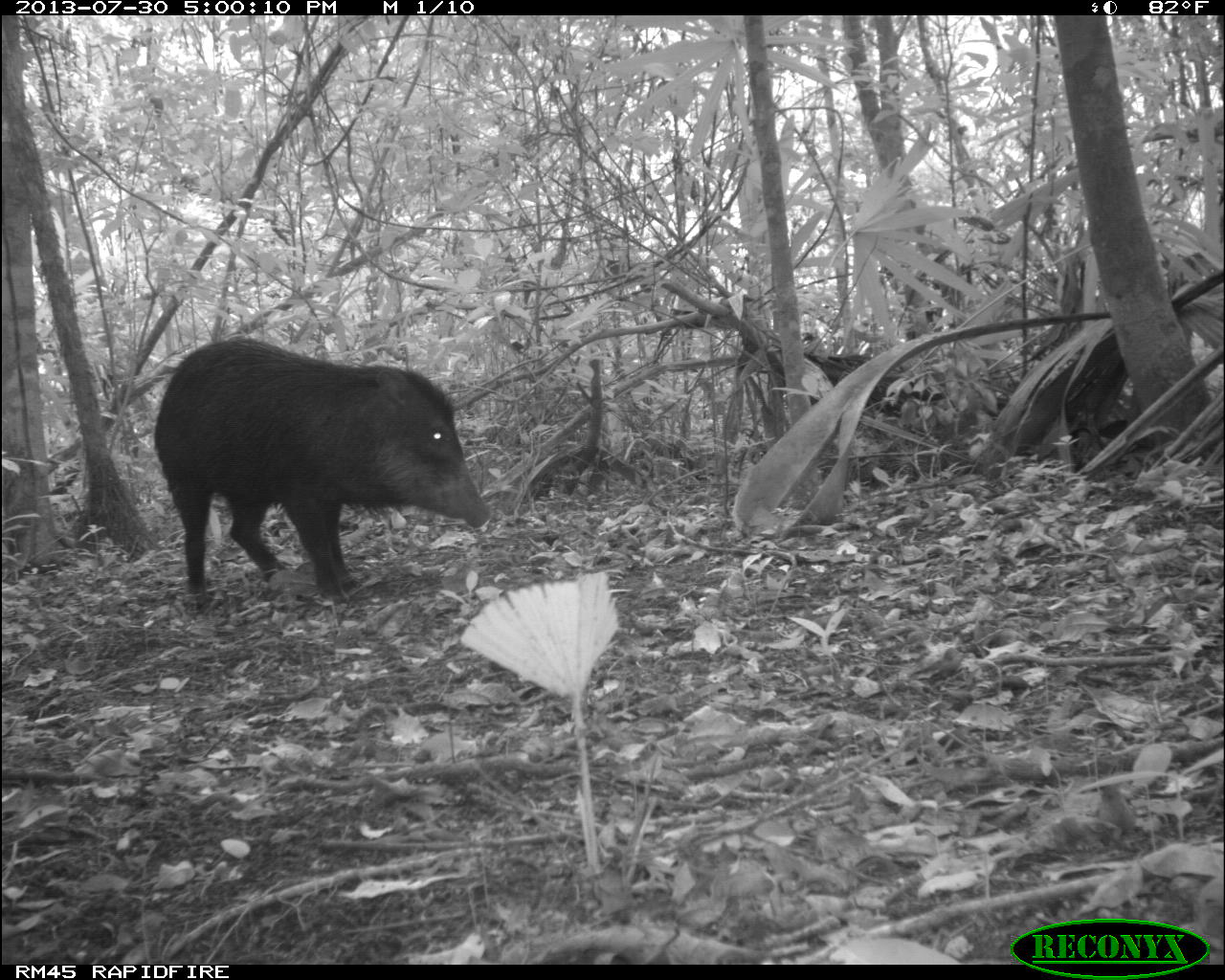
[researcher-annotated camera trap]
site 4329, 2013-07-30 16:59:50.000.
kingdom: Animalia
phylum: Chordata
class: Mammalia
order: Artiodactyla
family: Tayassuidae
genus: Tayassu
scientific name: Tayassu pecari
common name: white-lipped peccary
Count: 2.